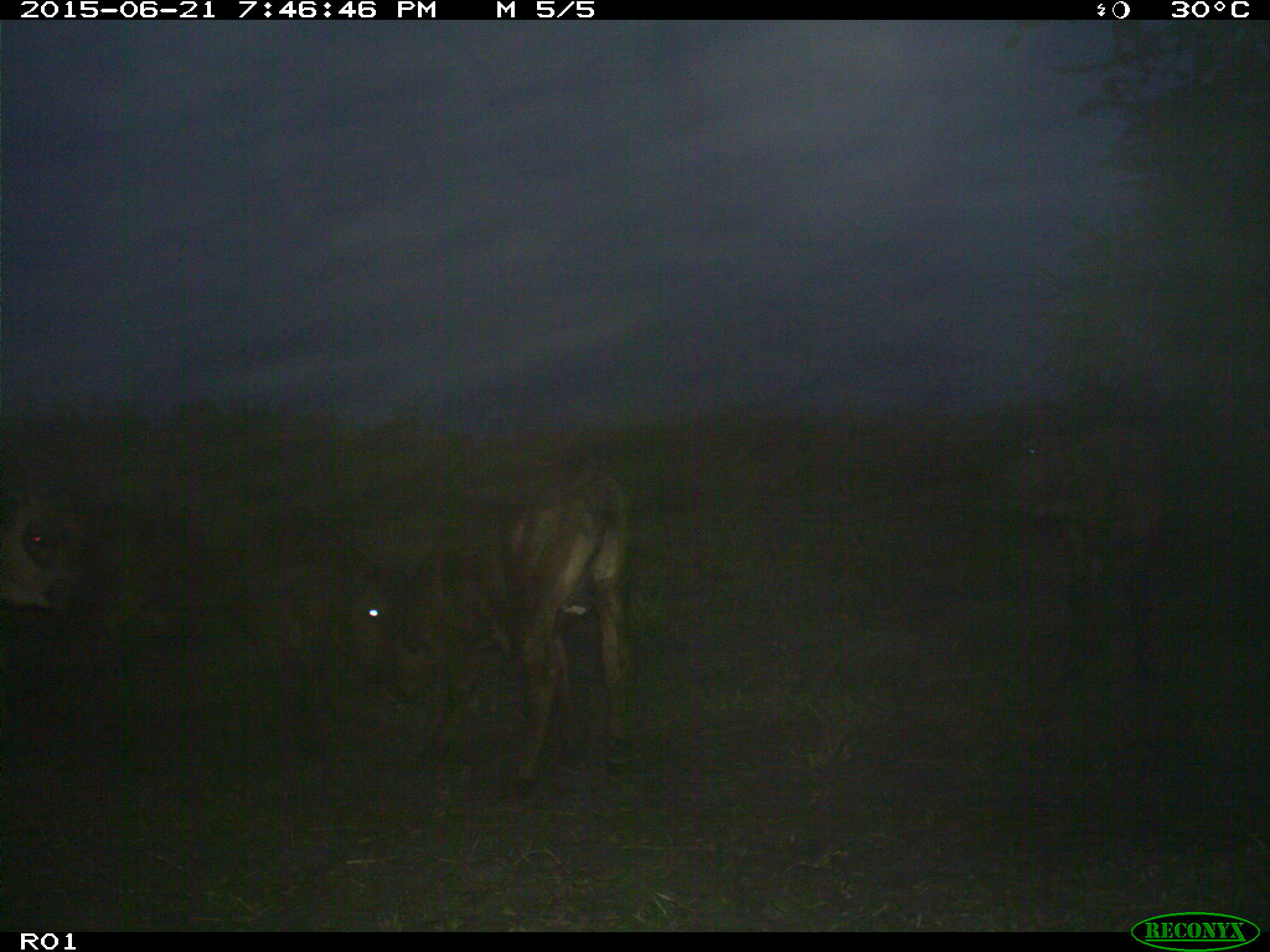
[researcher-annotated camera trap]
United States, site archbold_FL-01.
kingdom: Animalia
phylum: Chordata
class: Mammalia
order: Artiodactyla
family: Bovidae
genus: Bos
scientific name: Bos taurus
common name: domestic cow